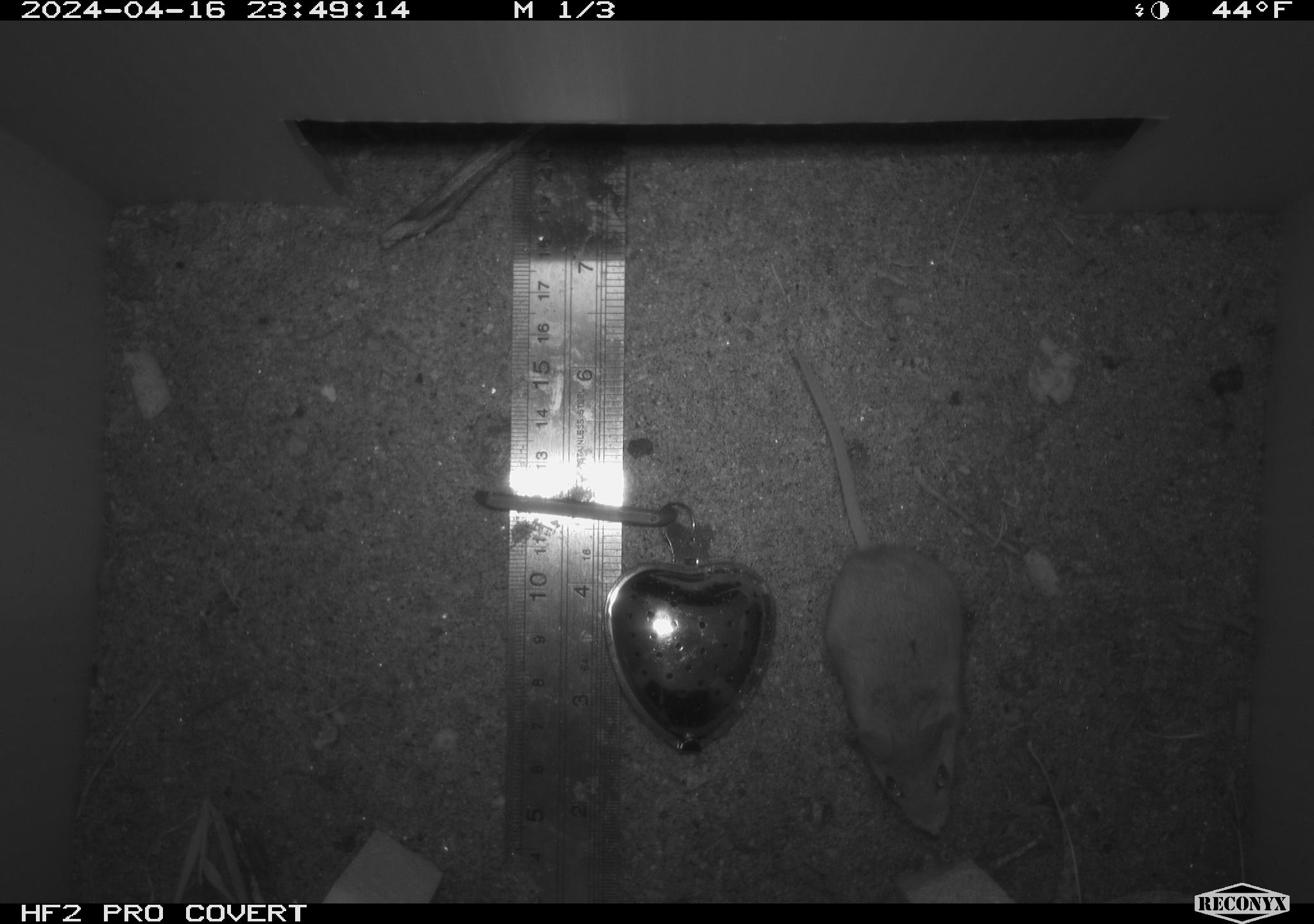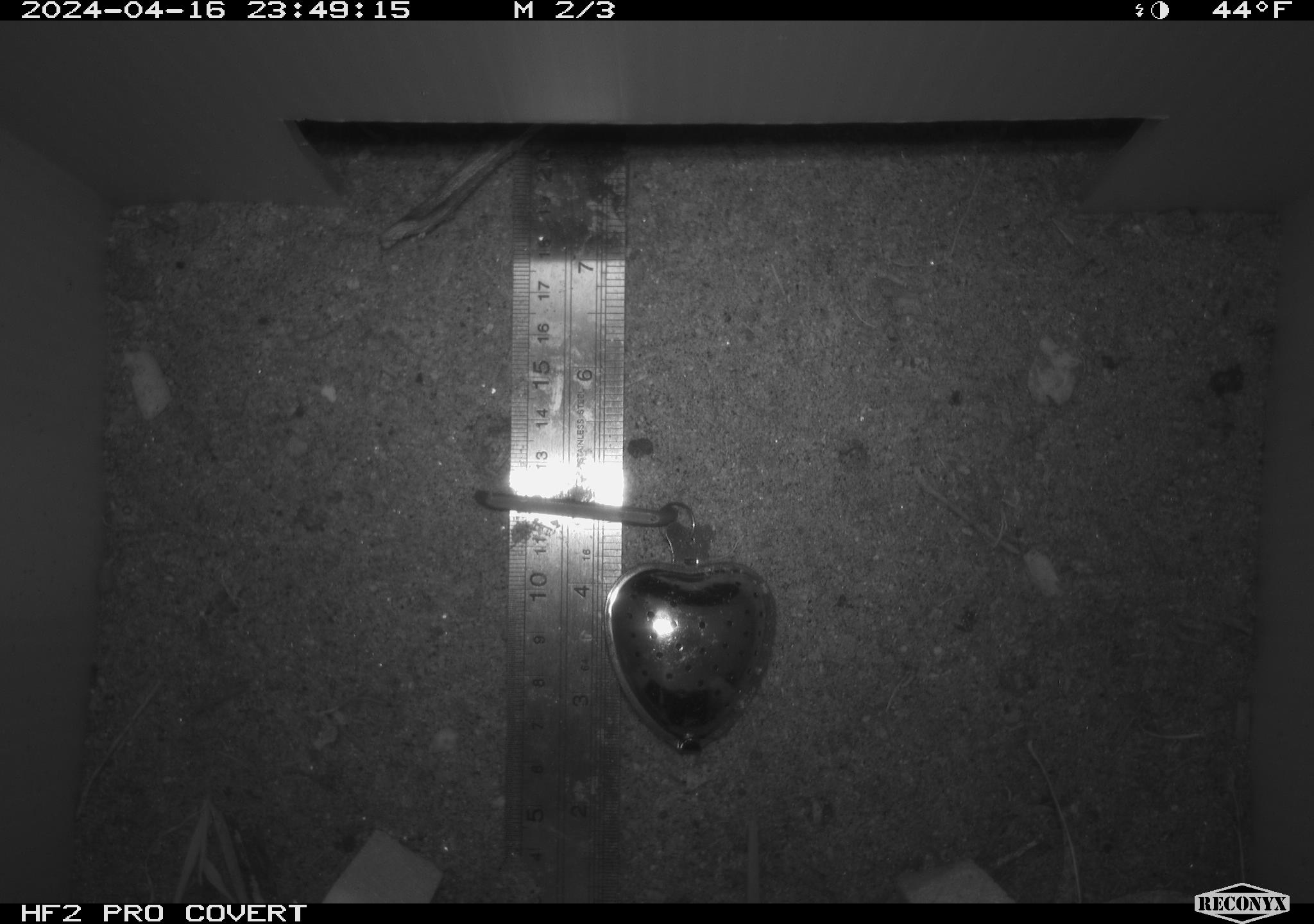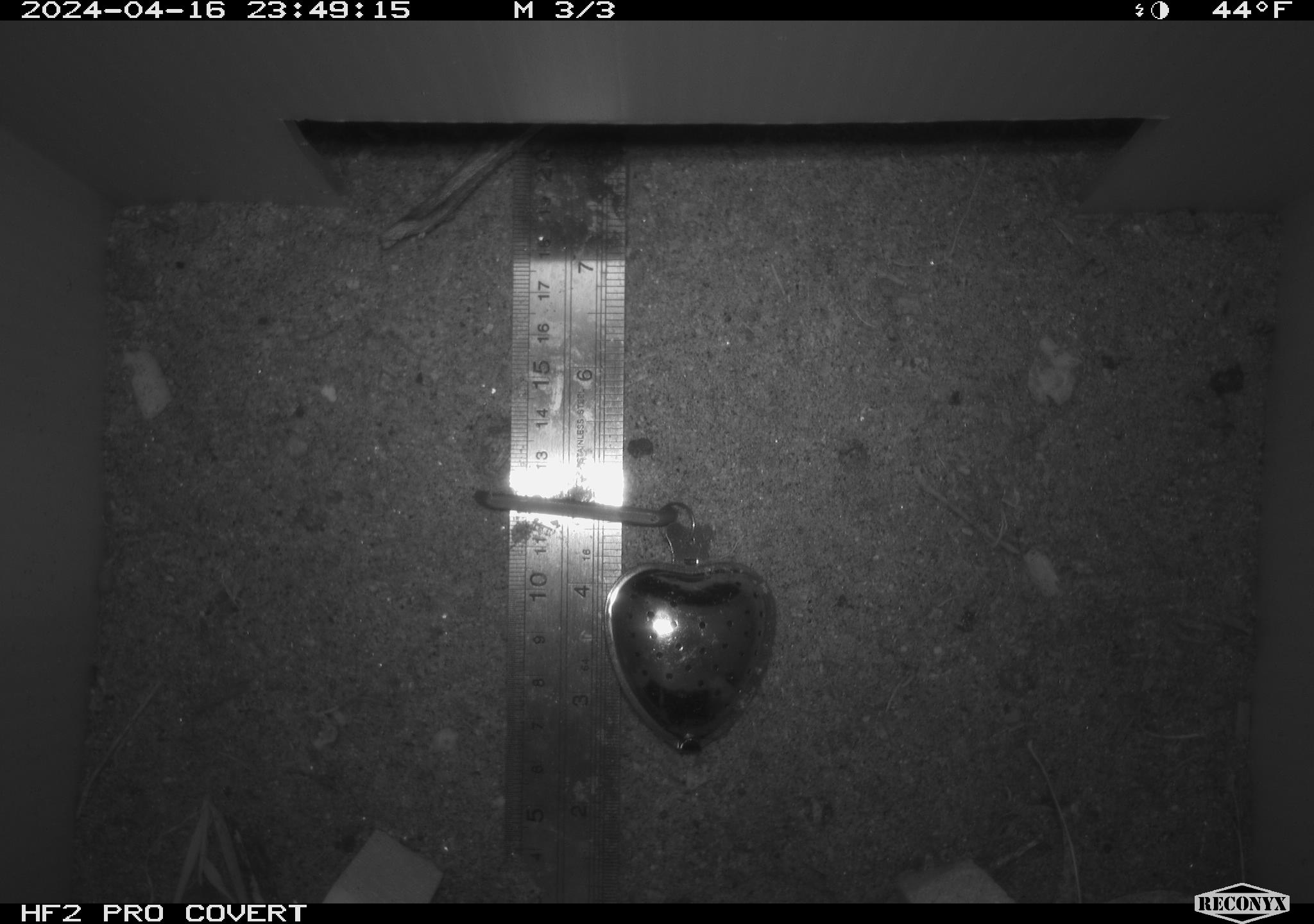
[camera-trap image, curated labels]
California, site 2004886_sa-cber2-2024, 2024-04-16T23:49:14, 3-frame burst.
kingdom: Animalia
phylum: Chordata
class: Mammalia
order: Rodentia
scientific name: Rodentia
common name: mouse species